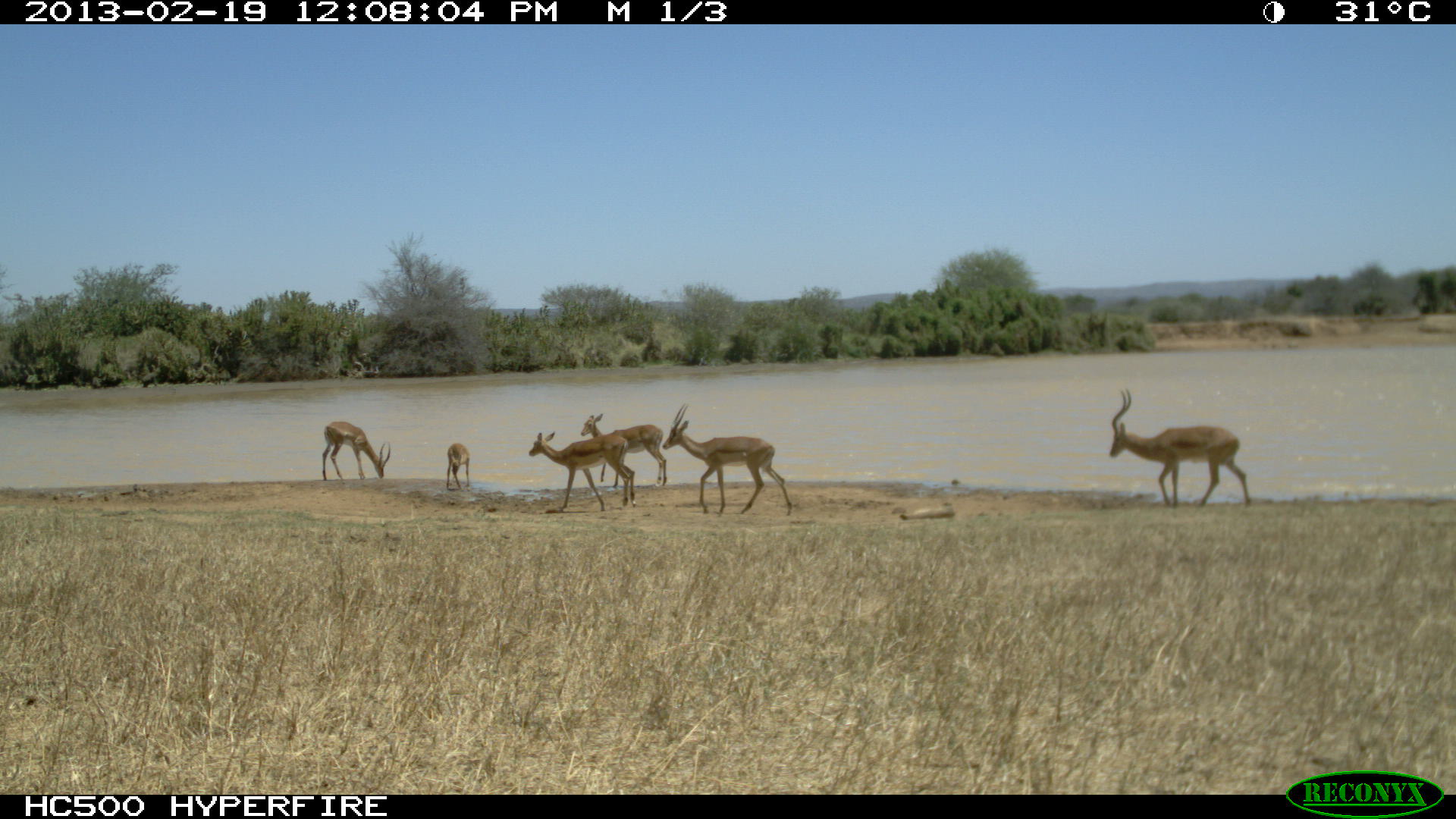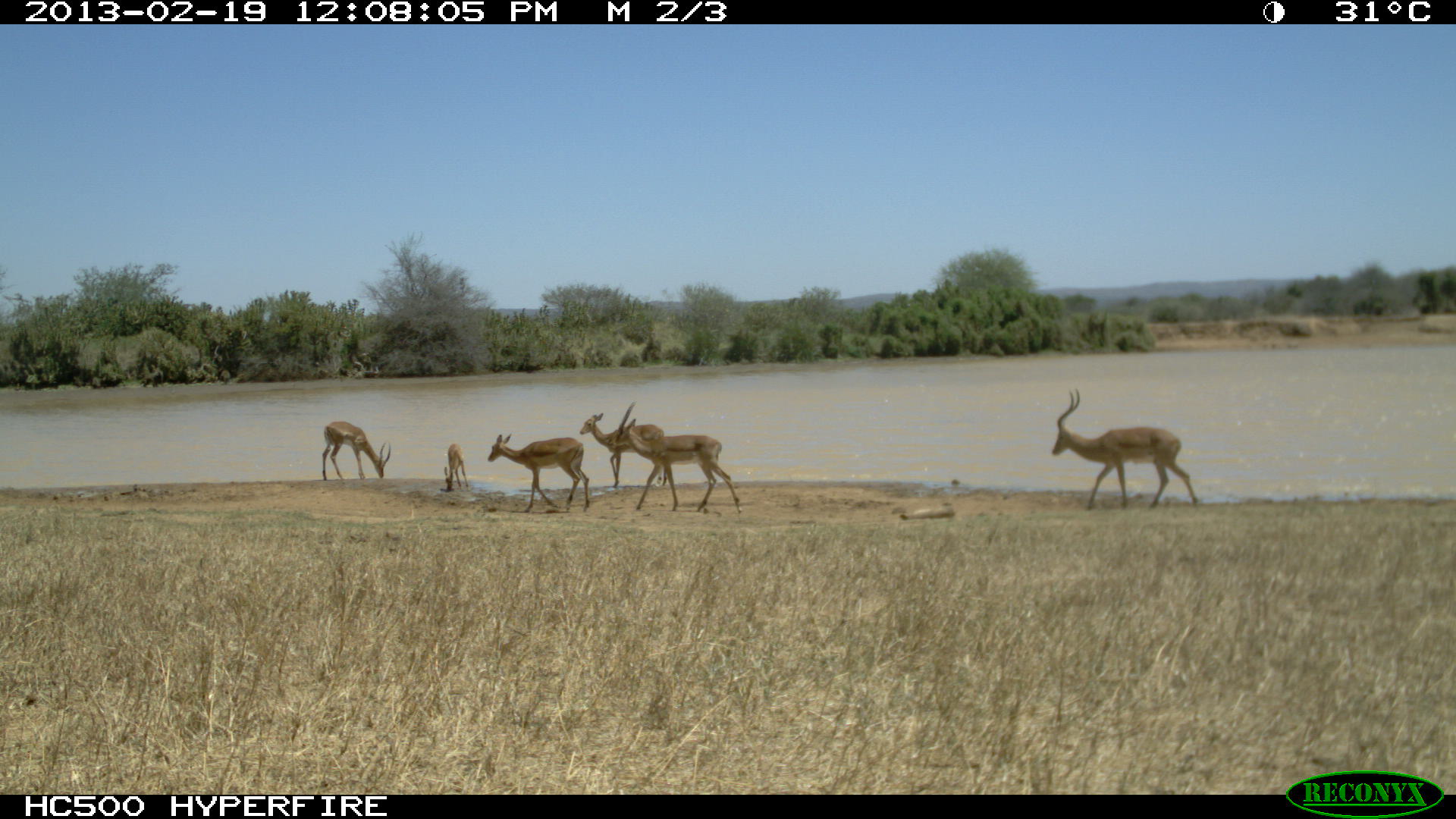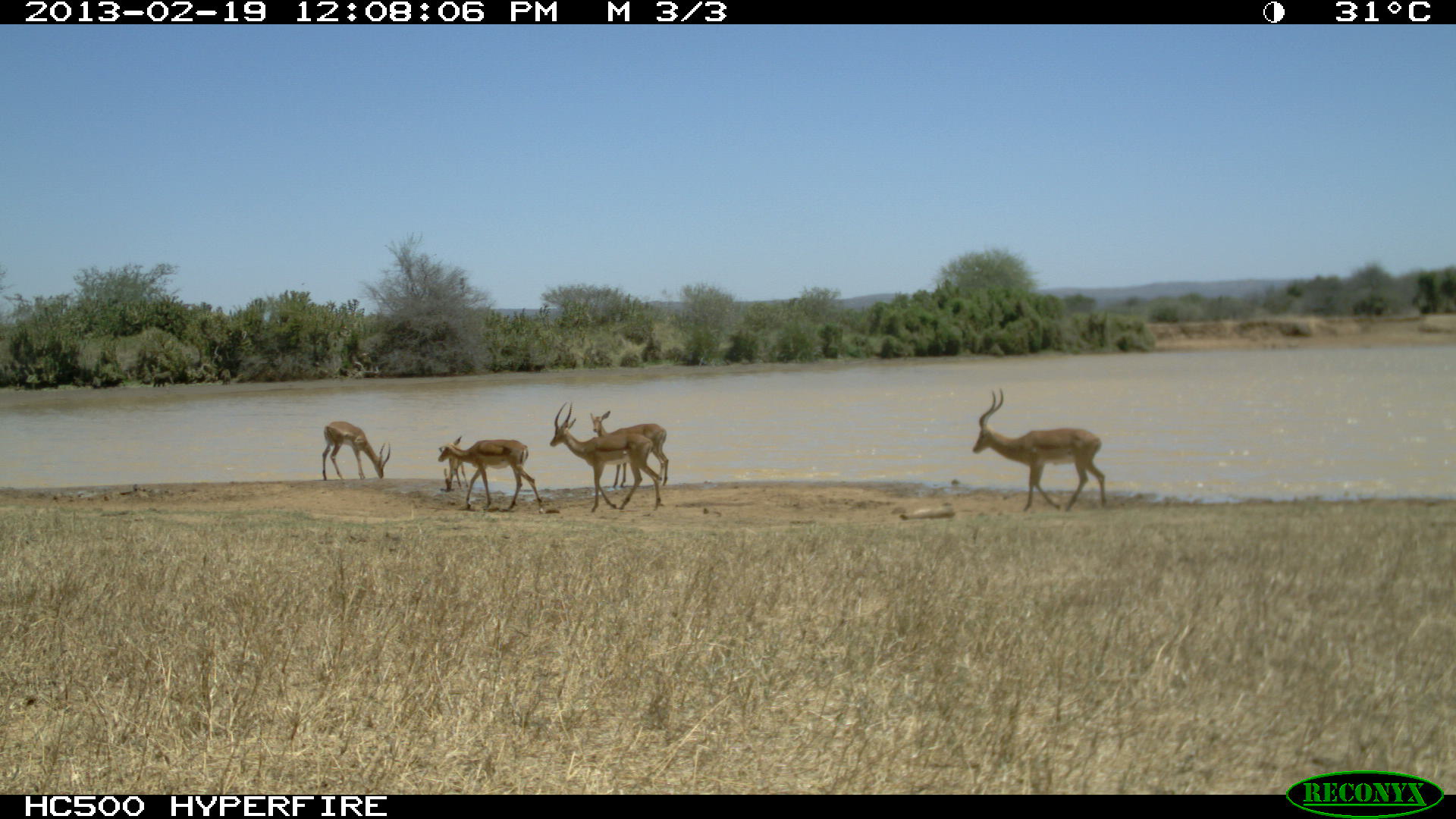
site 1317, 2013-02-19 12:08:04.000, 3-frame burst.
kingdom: Animalia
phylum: Chordata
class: Mammalia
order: Artiodactyla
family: Bovidae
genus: Aepyceros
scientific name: Aepyceros melampus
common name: impala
Aepyceros melampus (impala), count 6.